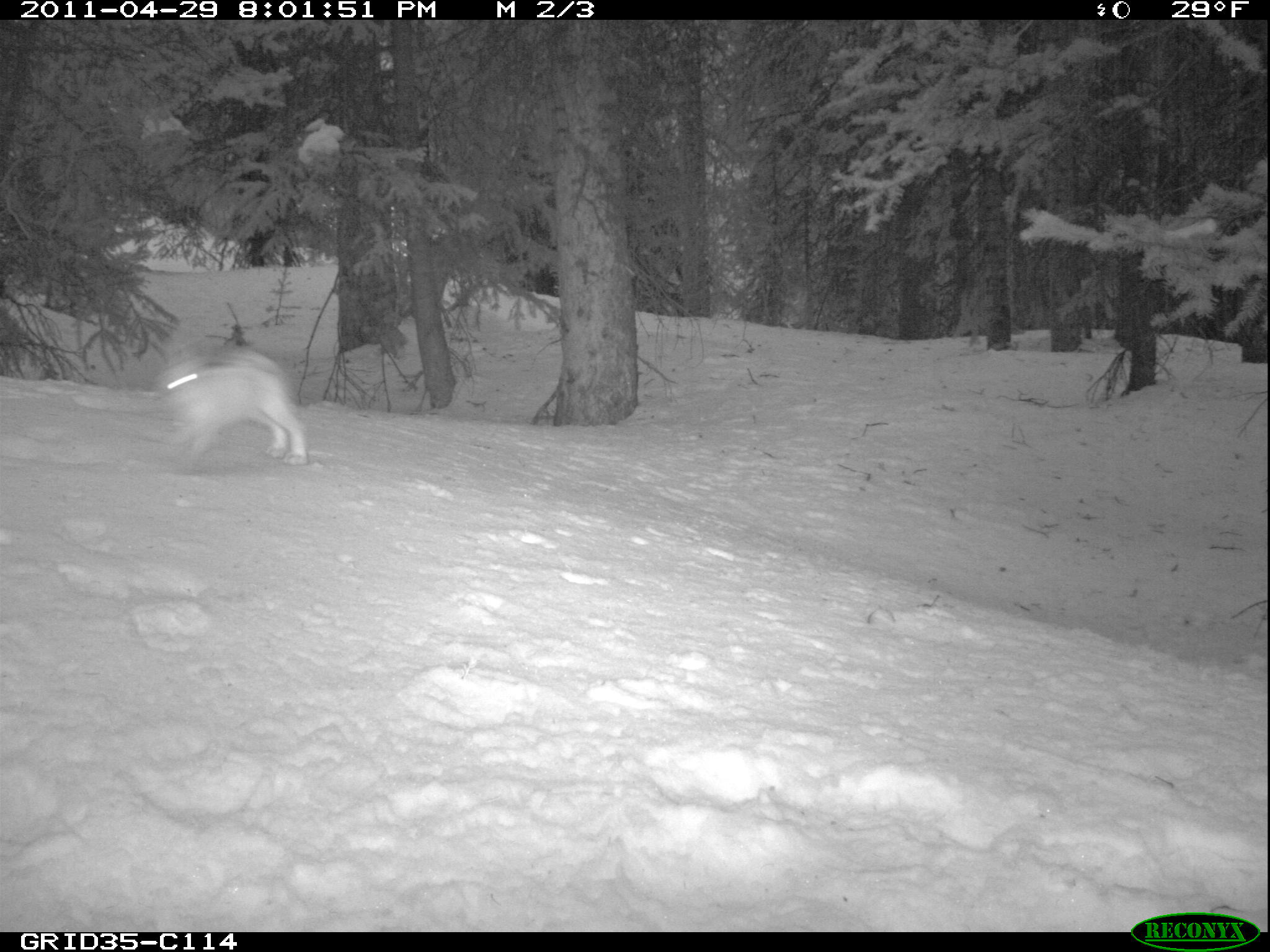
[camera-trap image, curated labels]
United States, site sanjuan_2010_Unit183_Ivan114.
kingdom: Animalia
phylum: Chordata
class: Mammalia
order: Lagomorpha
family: Leporidae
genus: Lepus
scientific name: Lepus americanus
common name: snowshoe hare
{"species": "Lepus americanus (snowshoe hare)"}